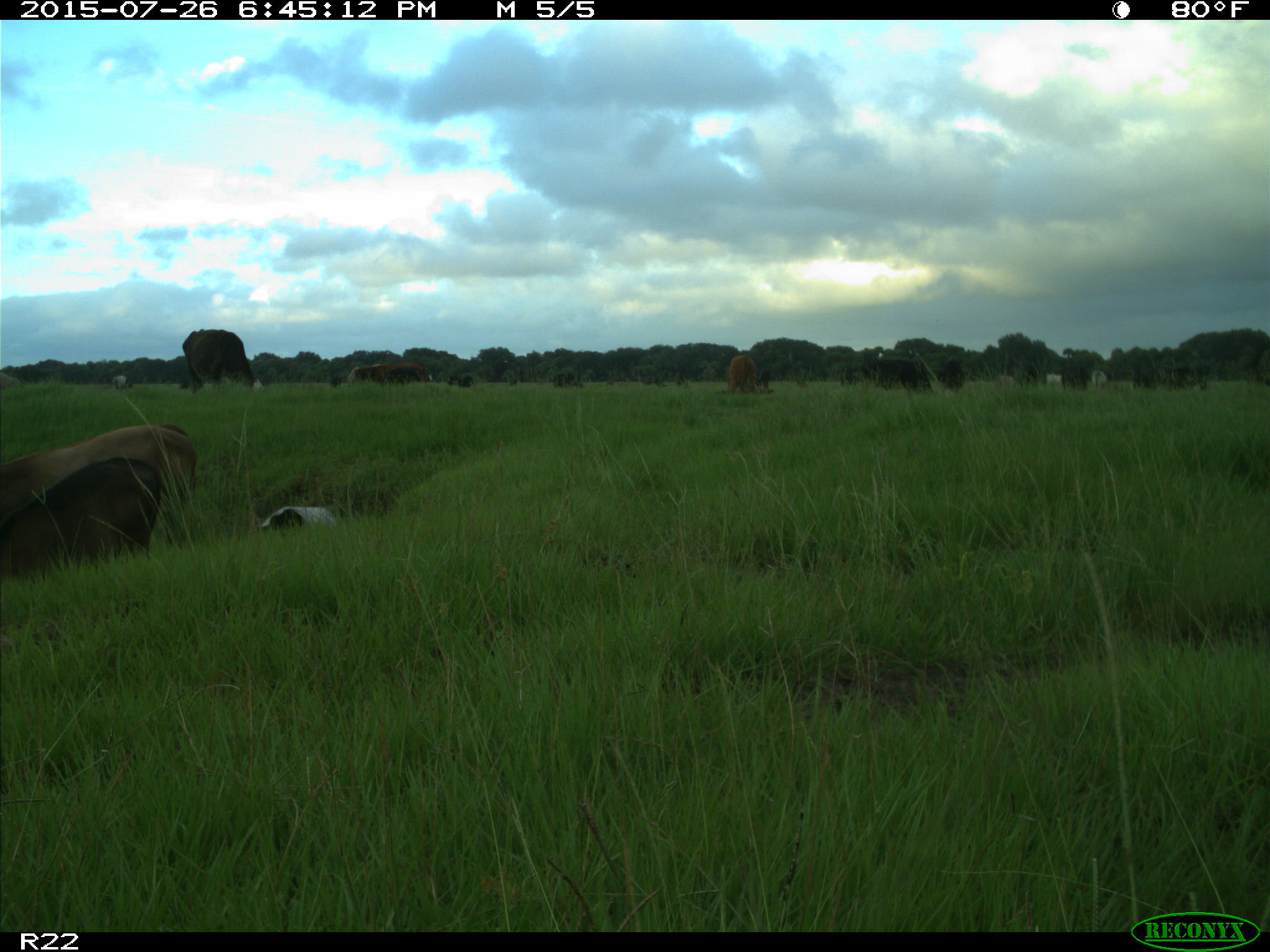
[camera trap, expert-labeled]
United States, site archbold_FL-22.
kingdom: Animalia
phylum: Chordata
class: Mammalia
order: Artiodactyla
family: Bovidae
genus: Bos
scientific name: Bos taurus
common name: domestic cow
Bos taurus (domestic cow).